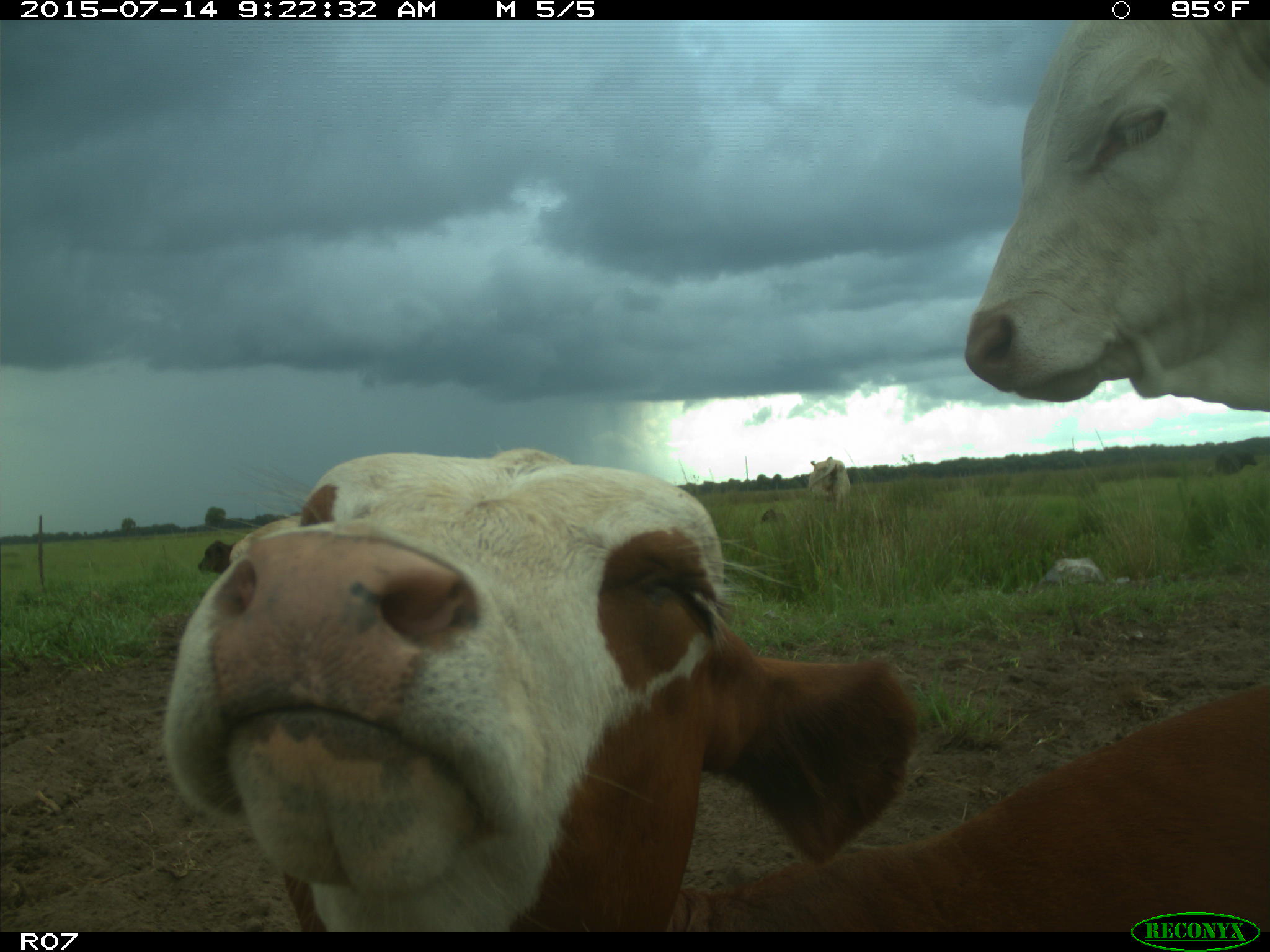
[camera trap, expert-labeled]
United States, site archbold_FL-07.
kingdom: Animalia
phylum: Chordata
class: Mammalia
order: Artiodactyla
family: Bovidae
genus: Bos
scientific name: Bos taurus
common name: domestic cow